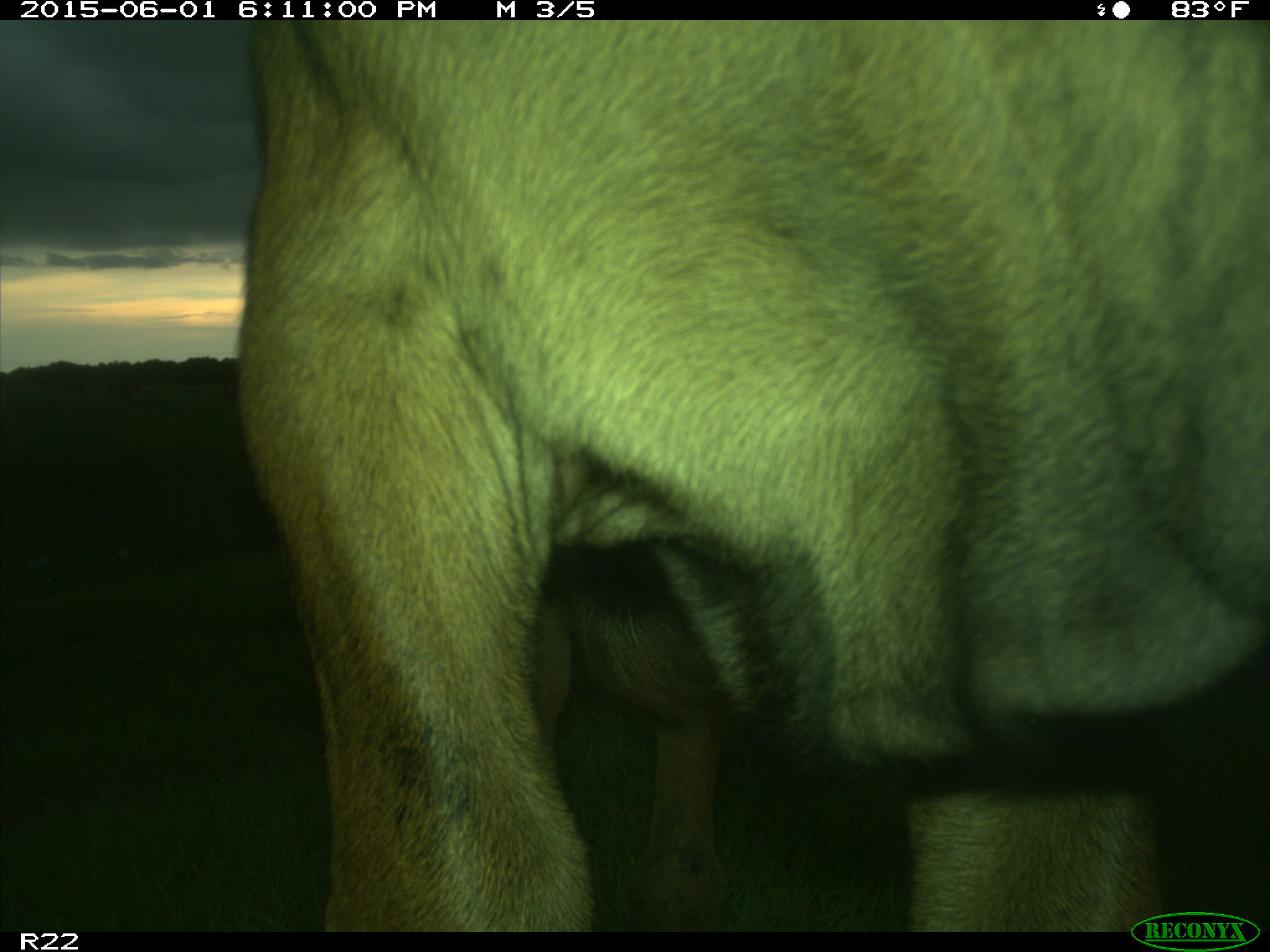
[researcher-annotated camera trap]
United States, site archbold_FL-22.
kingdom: Animalia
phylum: Chordata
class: Mammalia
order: Artiodactyla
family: Bovidae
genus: Bos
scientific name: Bos taurus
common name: domestic cow